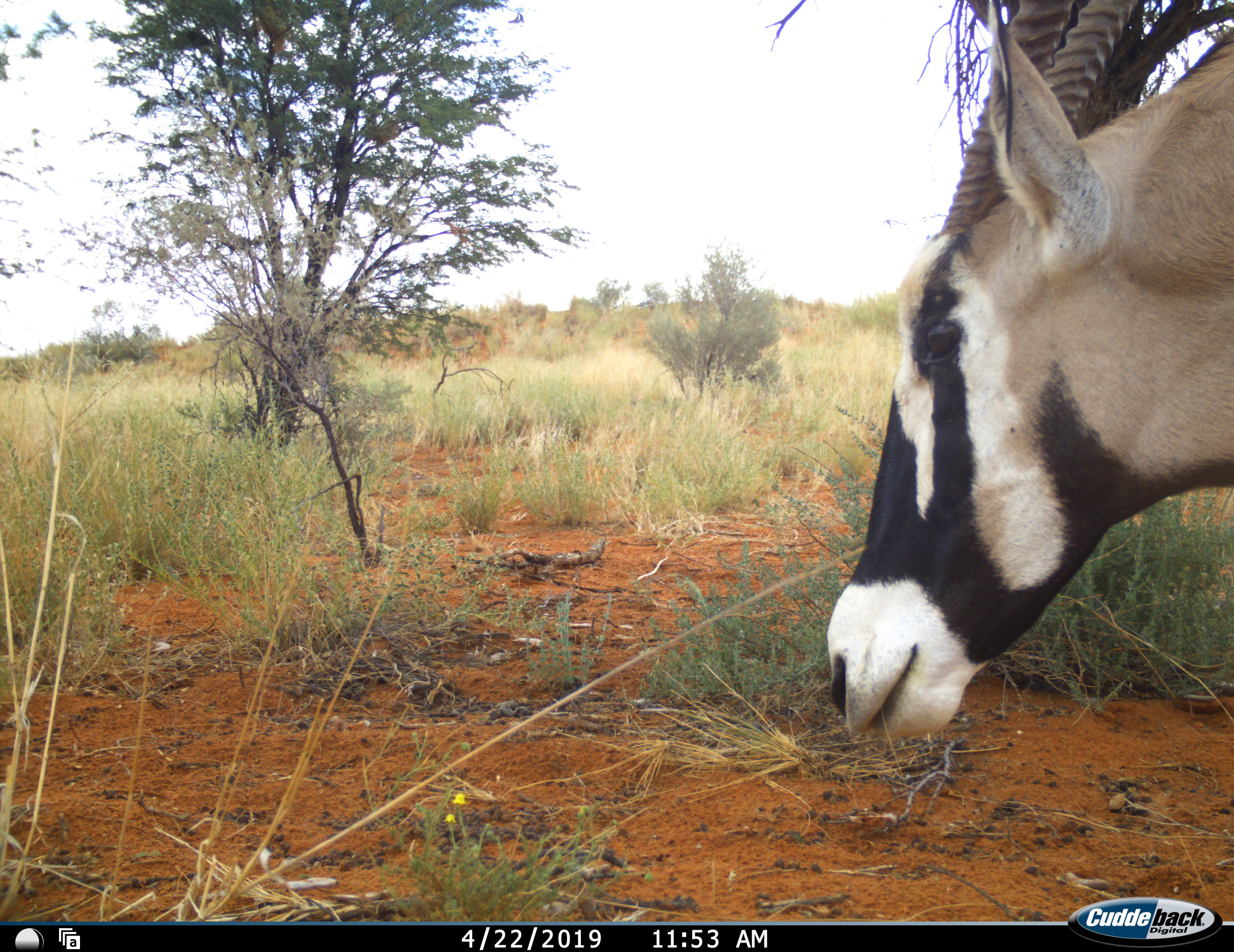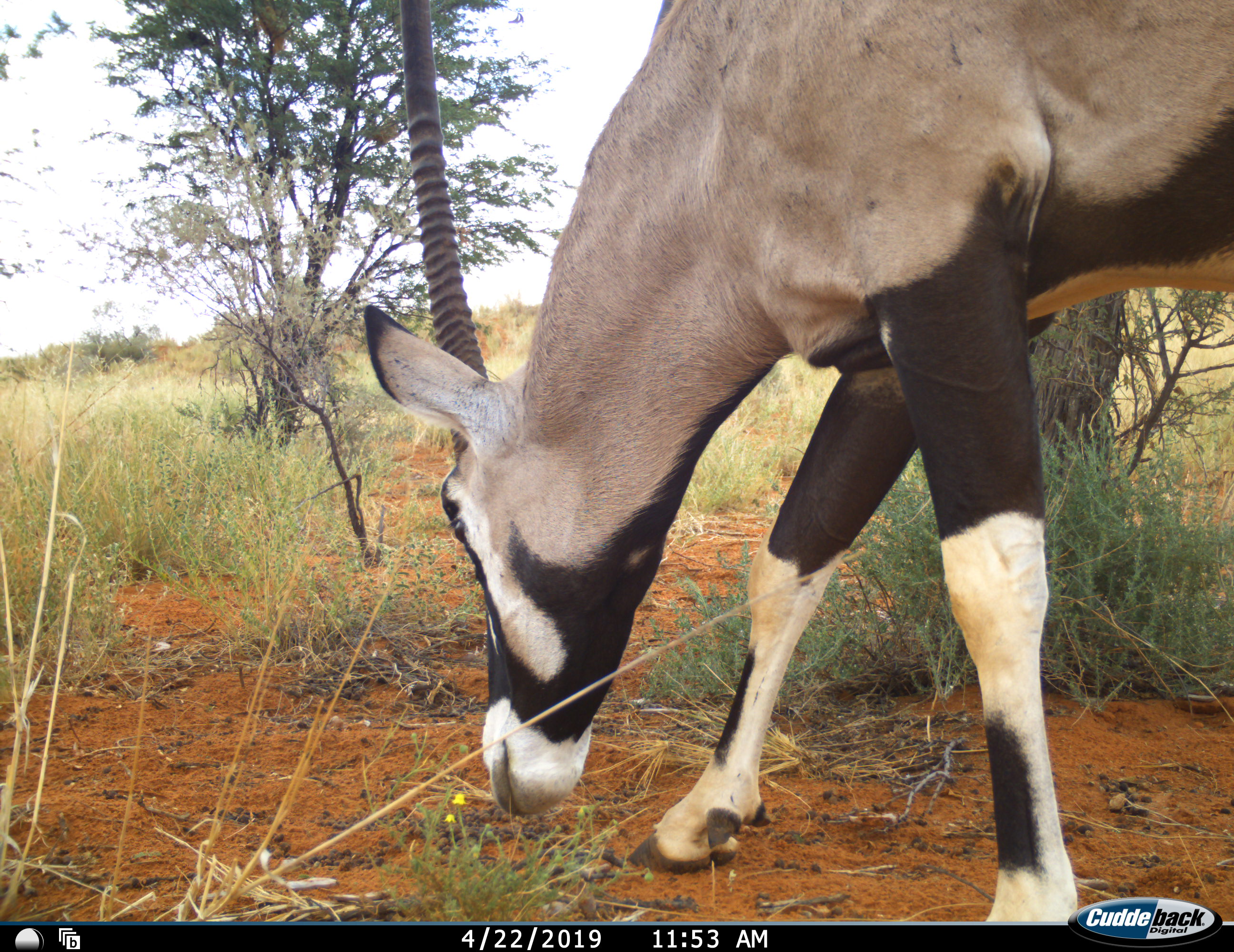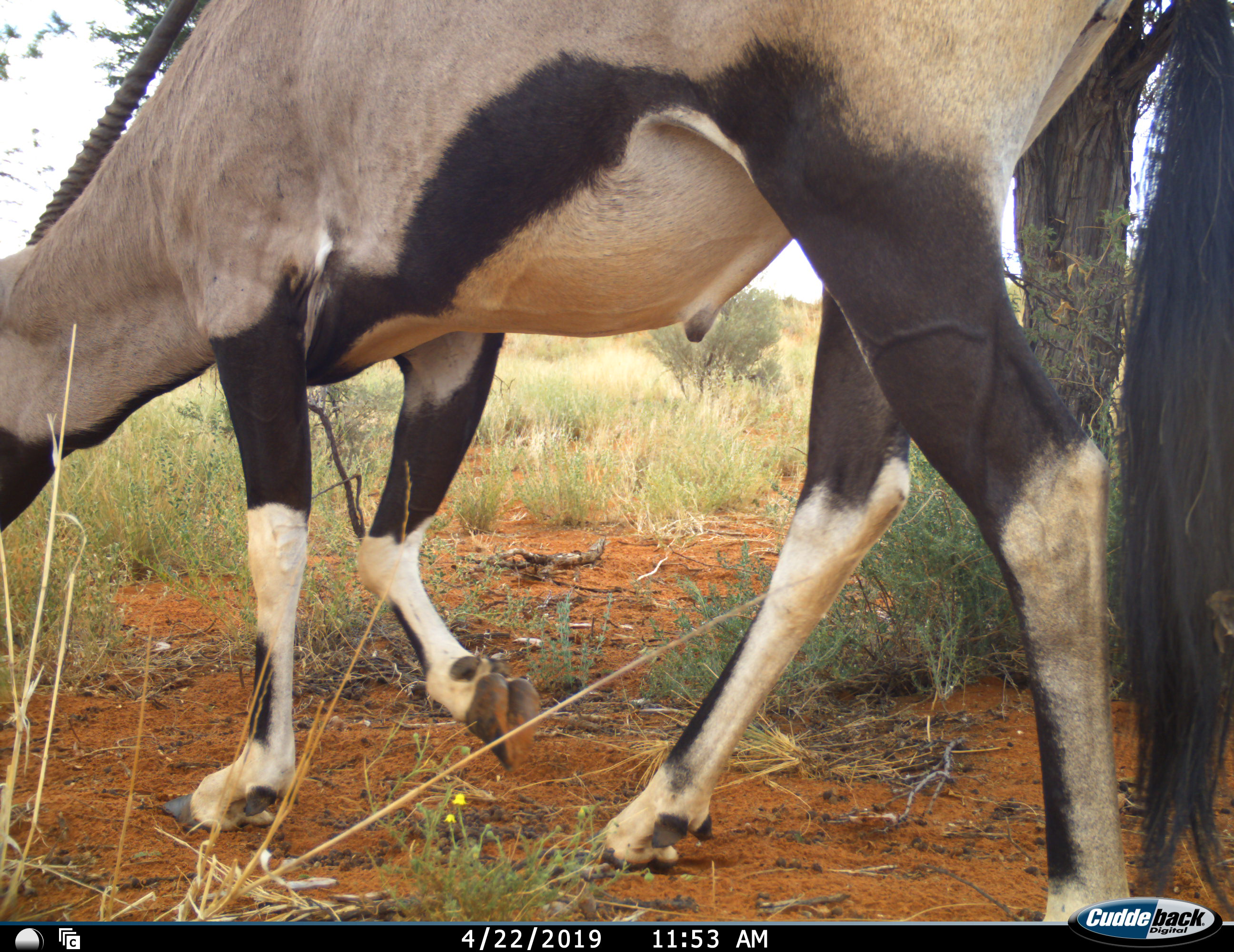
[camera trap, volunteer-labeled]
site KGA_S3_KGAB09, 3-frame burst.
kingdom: Animalia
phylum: Chordata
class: Mammalia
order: Artiodactyla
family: Bovidae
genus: Oryx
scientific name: Oryx gazella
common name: gemsbok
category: oryx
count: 1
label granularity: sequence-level